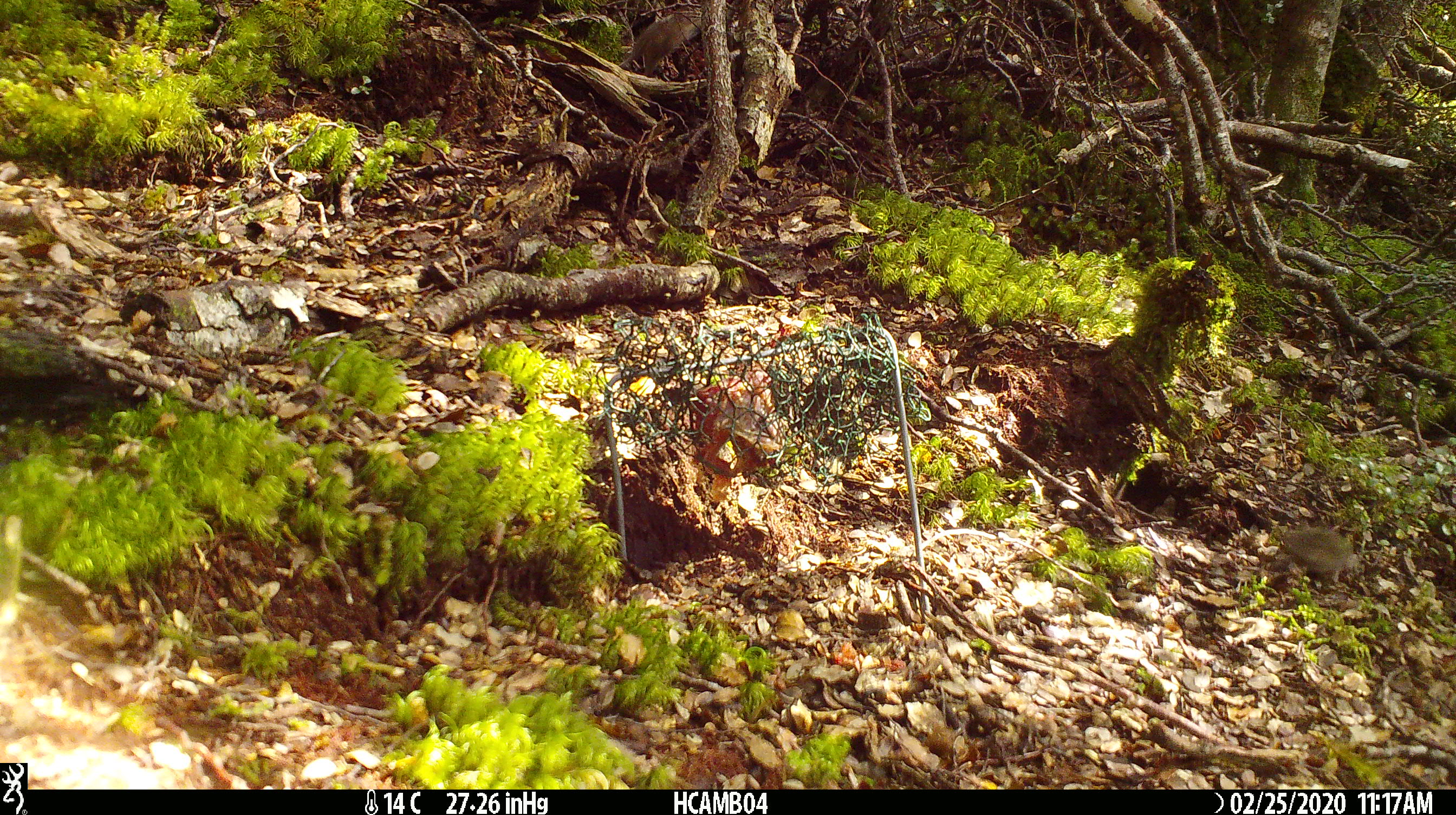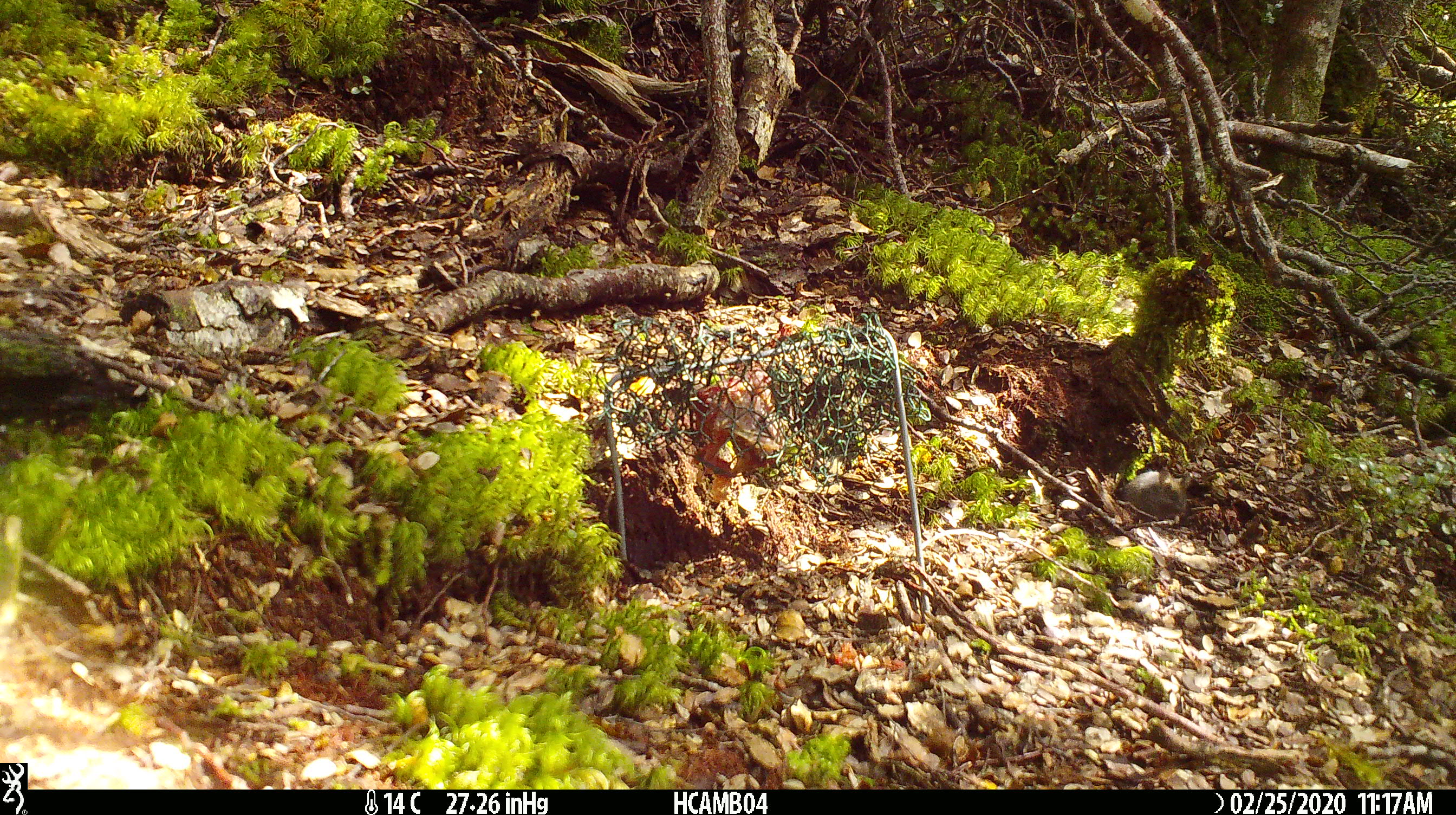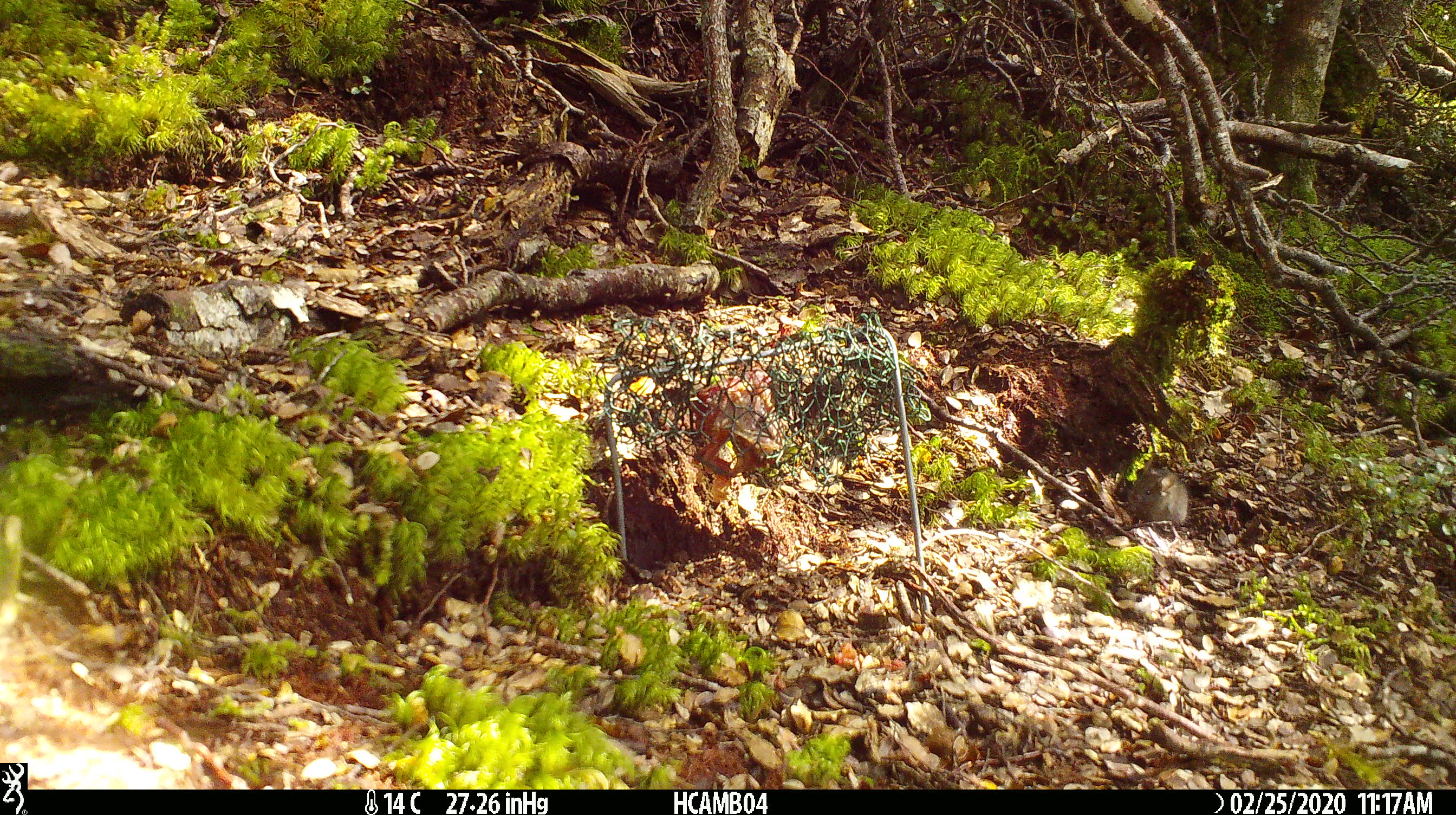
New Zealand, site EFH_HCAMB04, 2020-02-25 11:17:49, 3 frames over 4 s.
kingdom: Animalia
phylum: Chordata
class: Mammalia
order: Rodentia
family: Muridae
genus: Mus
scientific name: Mus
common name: mouse